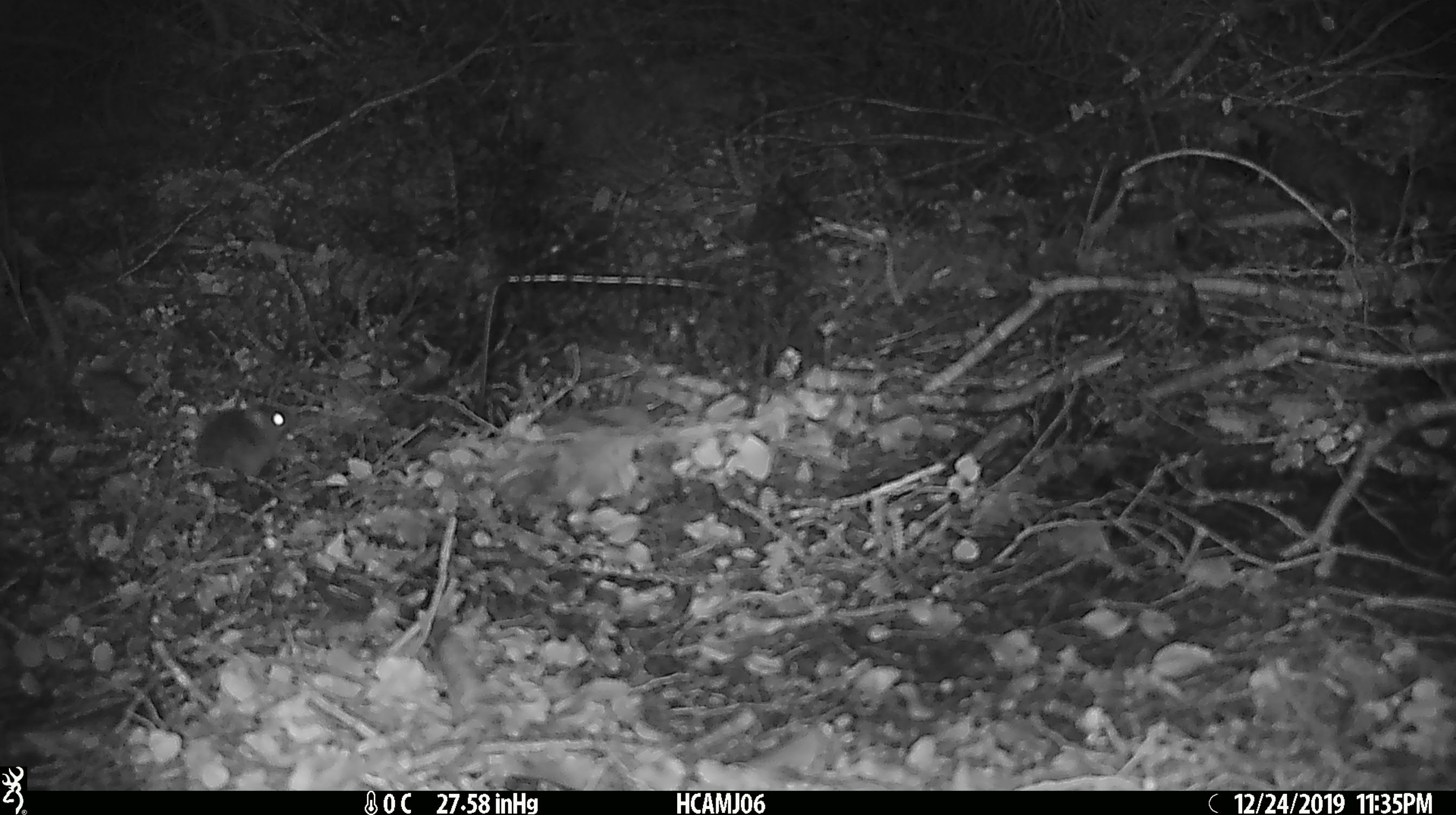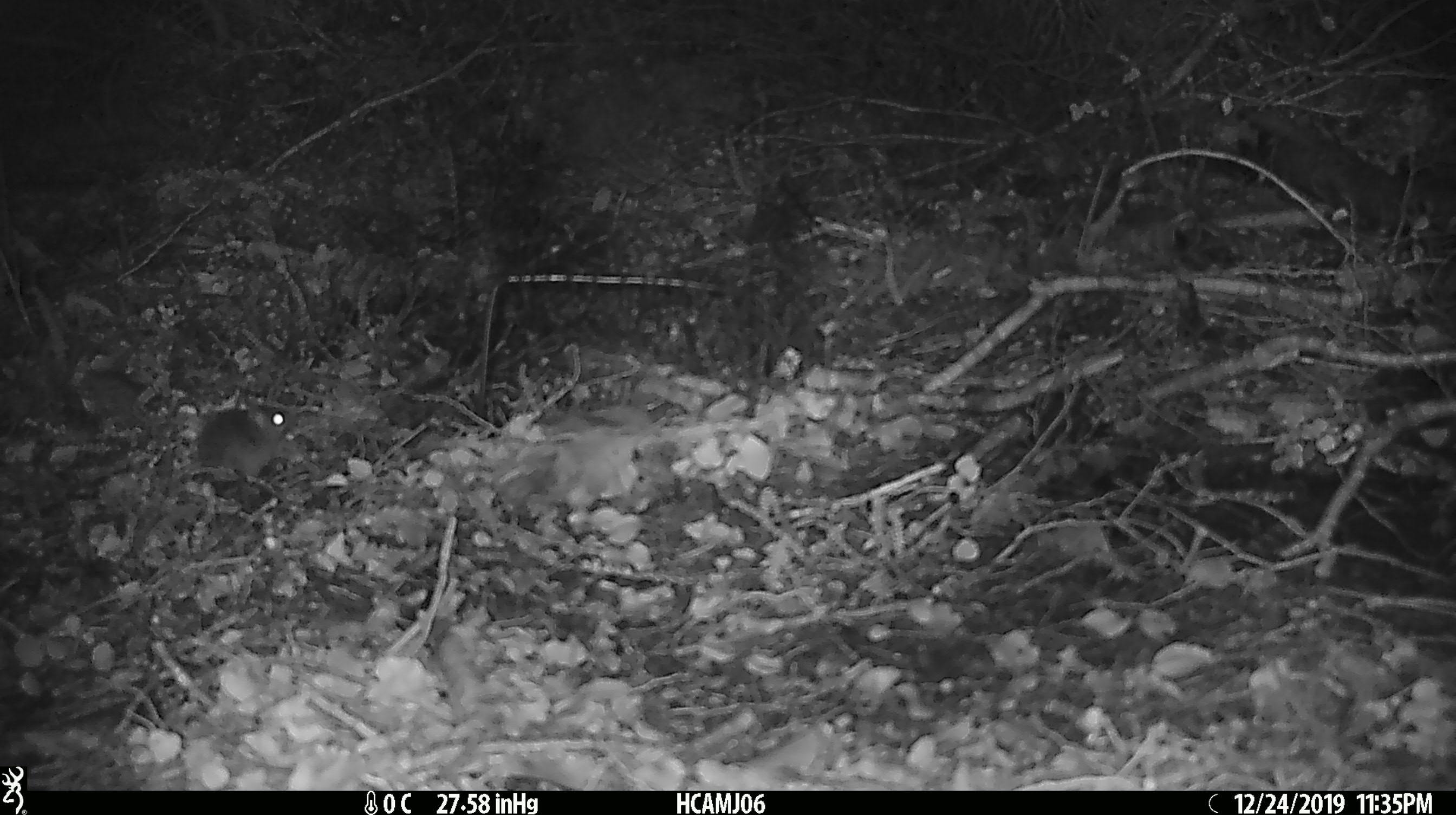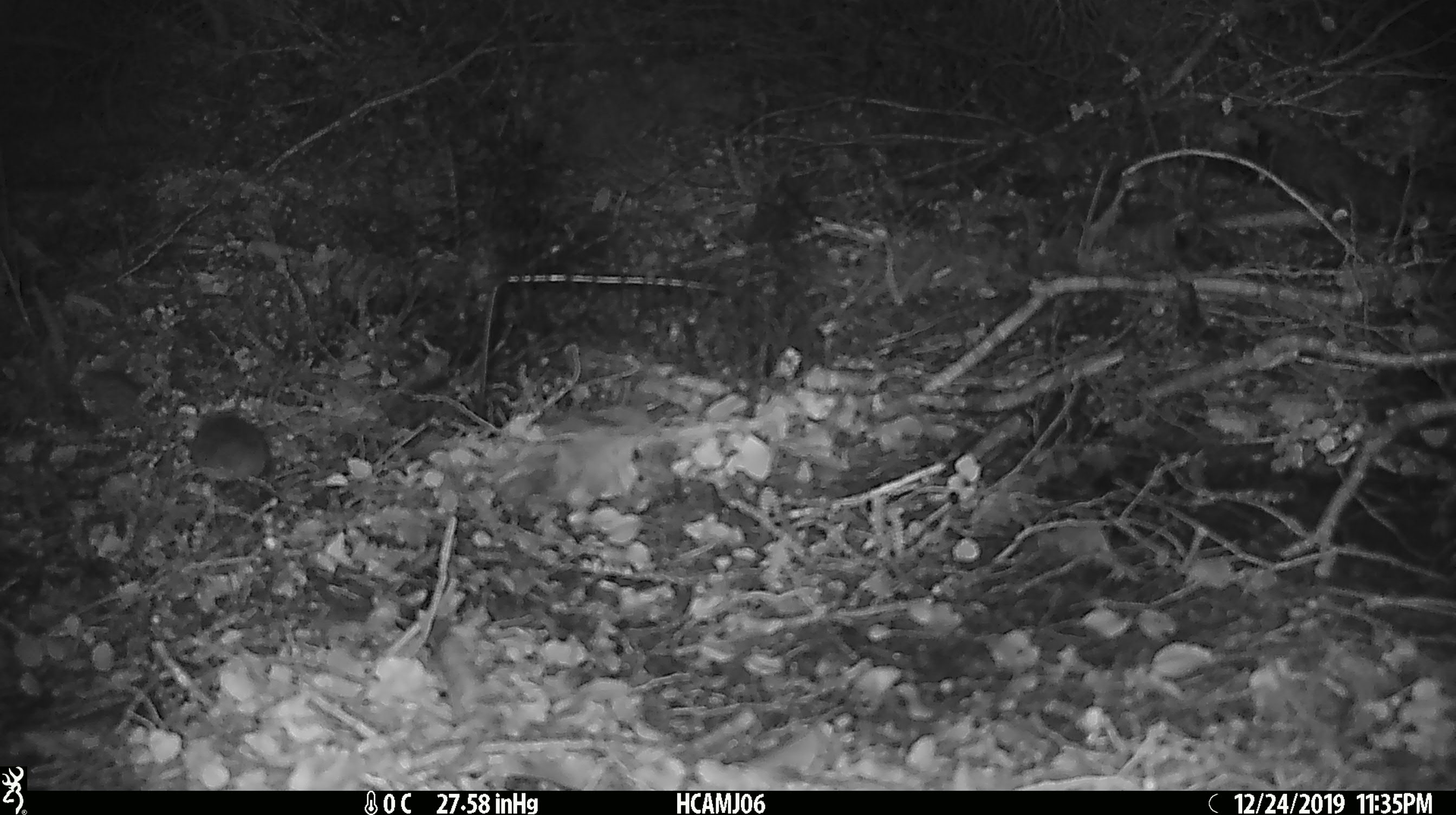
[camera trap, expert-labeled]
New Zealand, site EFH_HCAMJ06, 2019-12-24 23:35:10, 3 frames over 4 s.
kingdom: Animalia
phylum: Chordata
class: Mammalia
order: Rodentia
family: Muridae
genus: Mus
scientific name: Mus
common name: mouse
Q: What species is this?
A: Mouse (Mus).